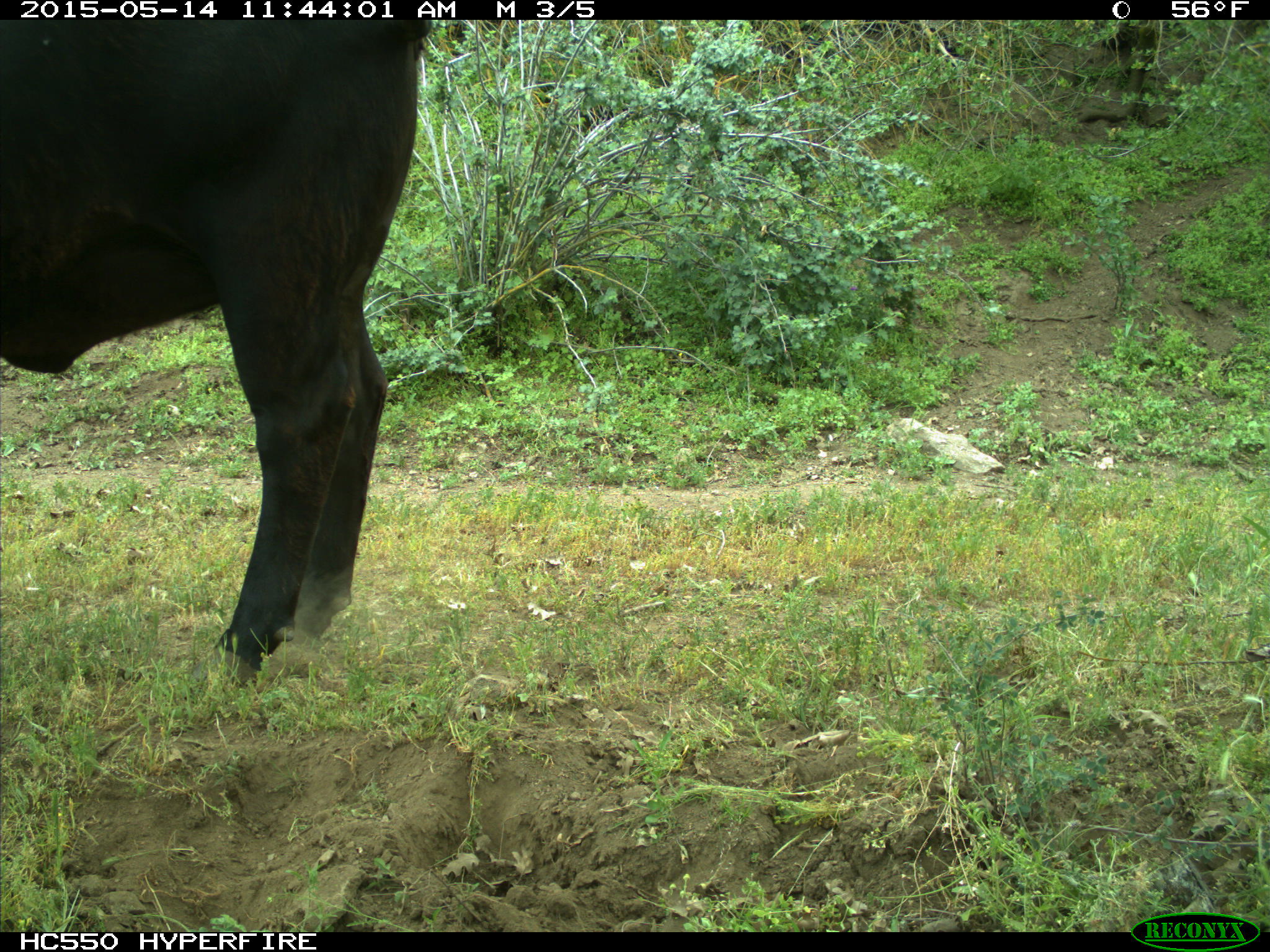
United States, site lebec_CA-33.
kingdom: Animalia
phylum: Chordata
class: Mammalia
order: Artiodactyla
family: Bovidae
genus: Bos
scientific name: Bos taurus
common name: domestic cow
Bos taurus (domestic cow).